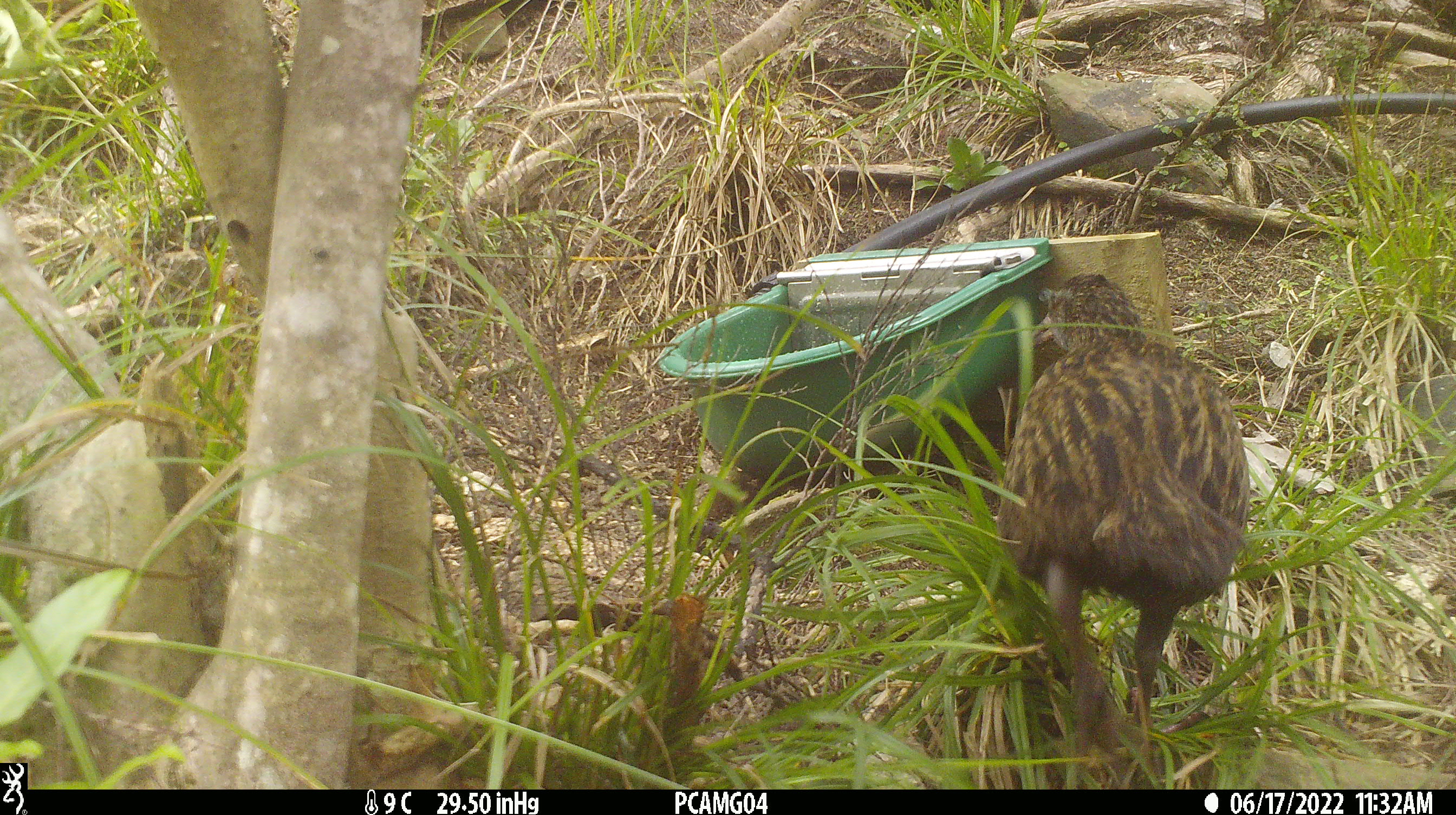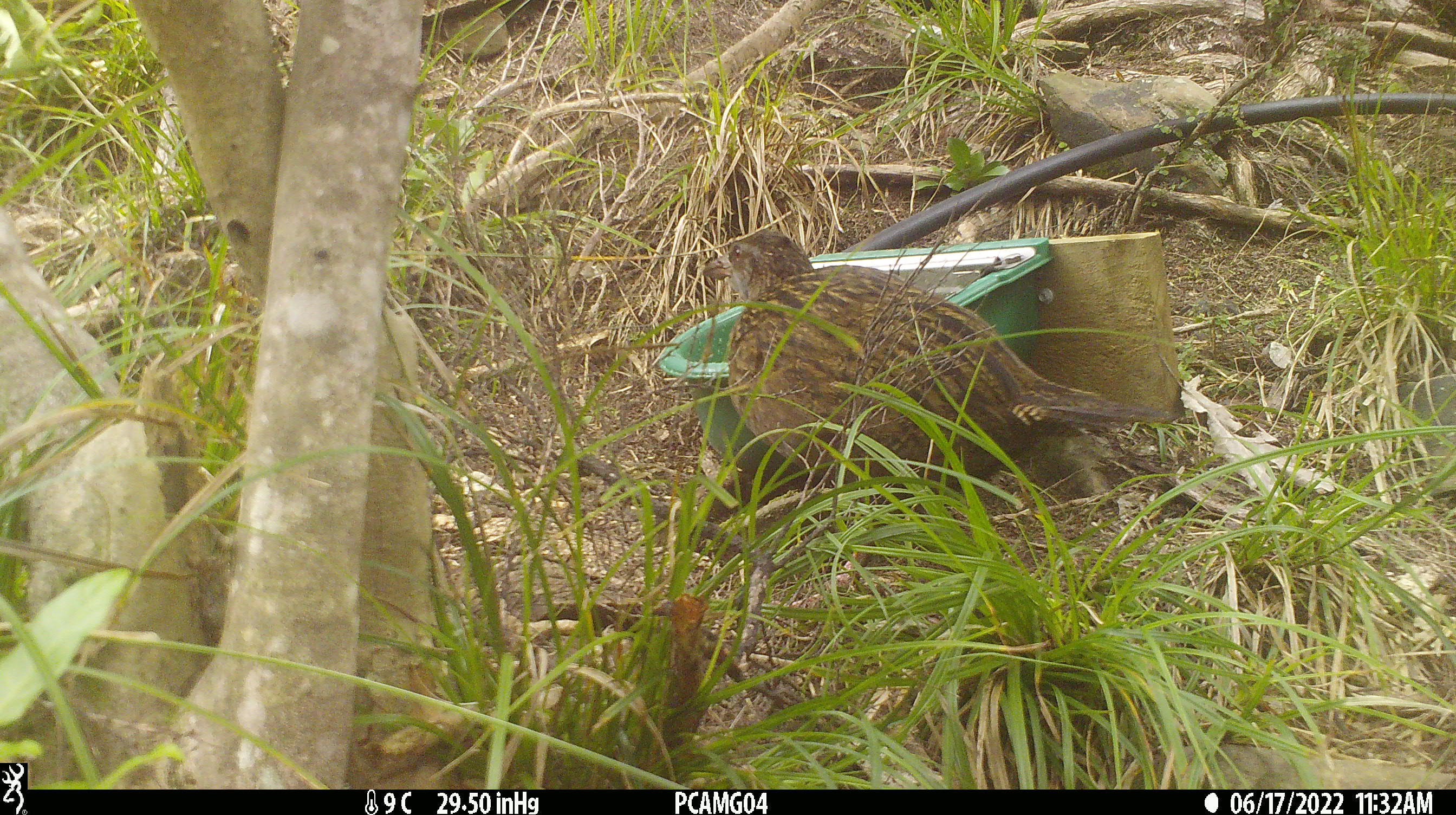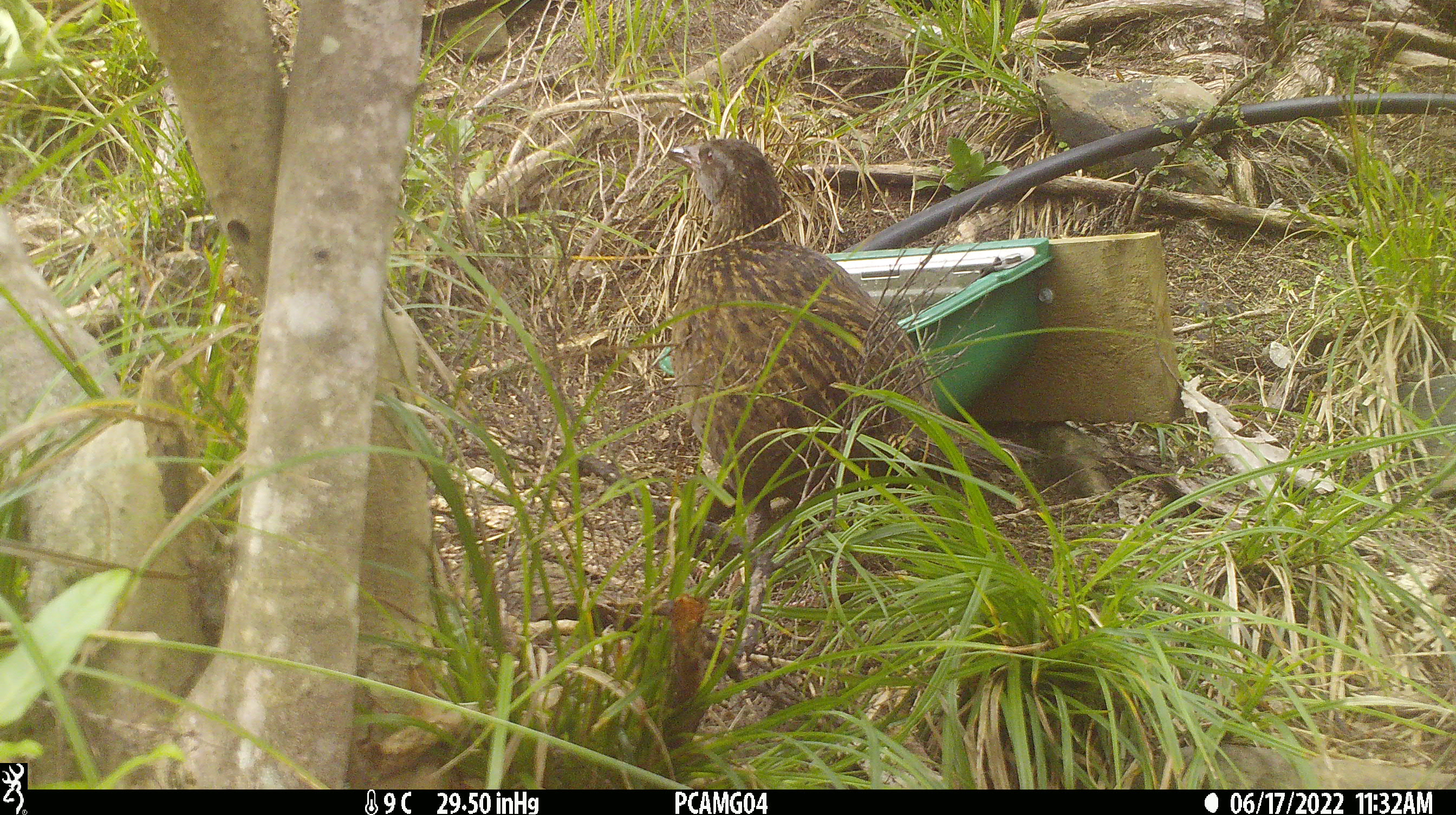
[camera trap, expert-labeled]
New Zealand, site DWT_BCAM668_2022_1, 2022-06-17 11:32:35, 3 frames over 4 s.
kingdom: Animalia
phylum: Chordata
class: Aves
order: Gruiformes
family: Rallidae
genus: Gallirallus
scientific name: Gallirallus australis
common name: weka